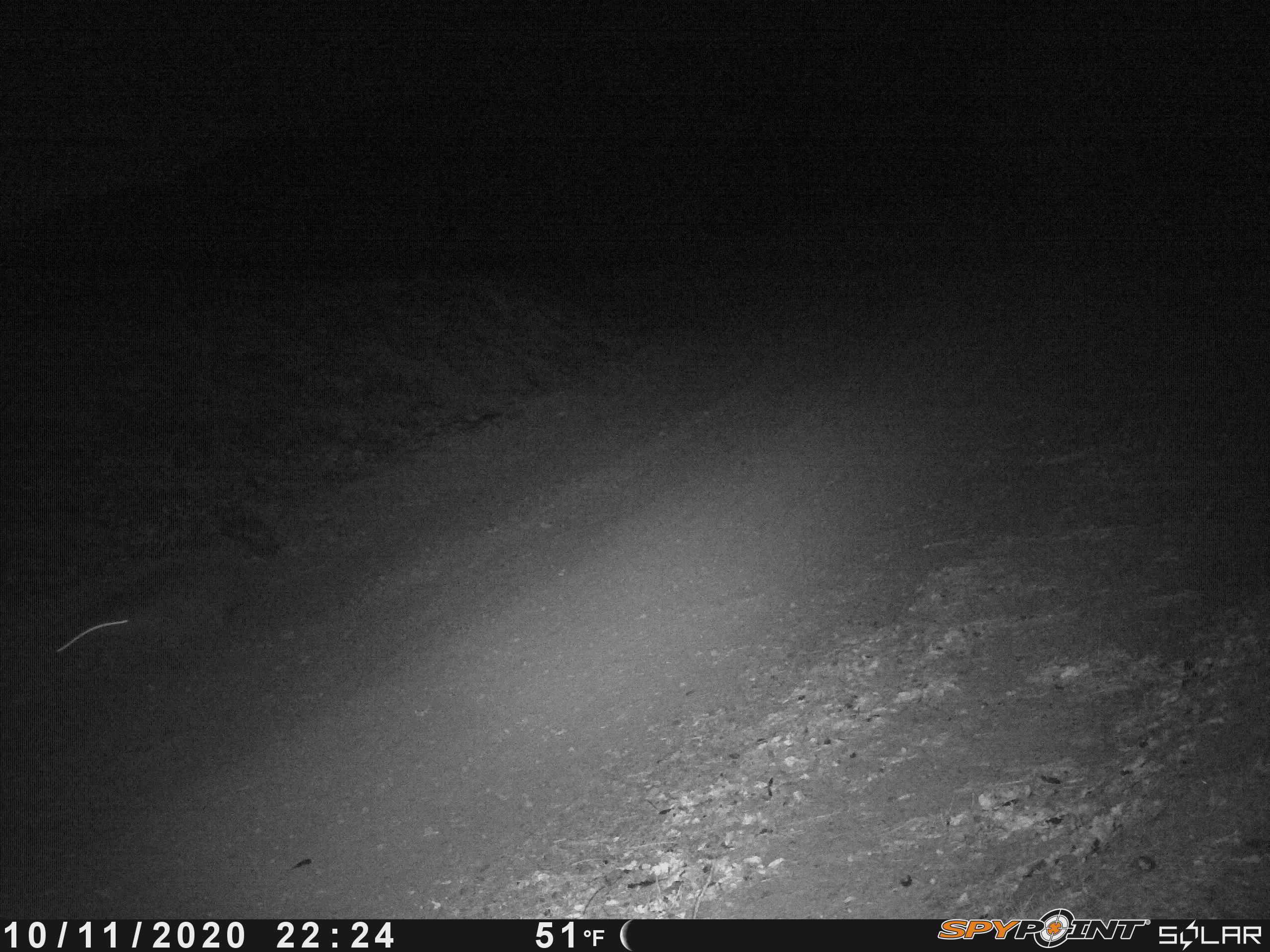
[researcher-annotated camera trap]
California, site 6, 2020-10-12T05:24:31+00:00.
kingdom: Animalia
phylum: Chordata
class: Mammalia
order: Didelphimorphia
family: Didelphidae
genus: Didelphis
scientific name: Didelphis virginiana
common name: virginia opossum